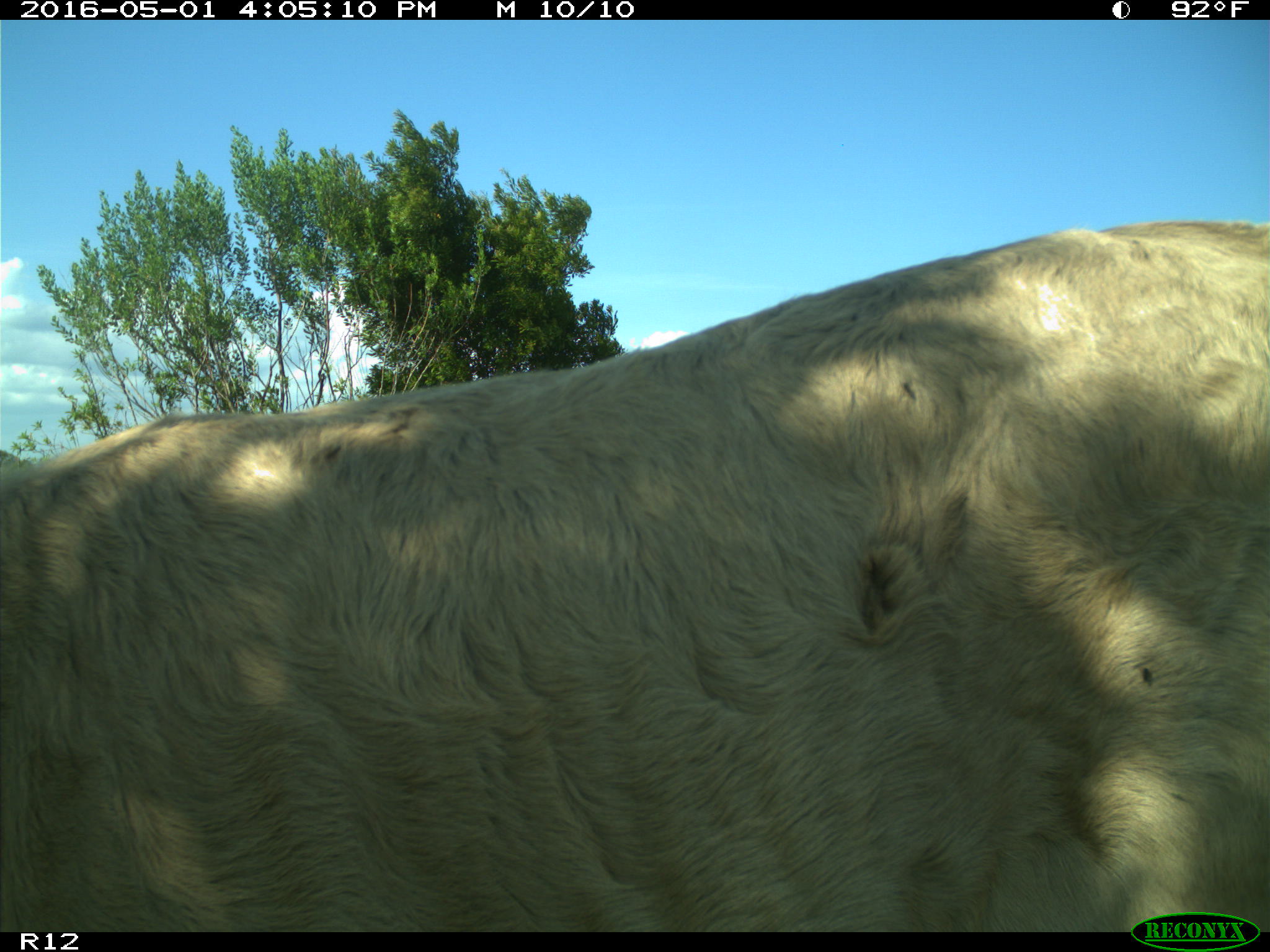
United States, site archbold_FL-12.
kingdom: Animalia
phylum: Chordata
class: Mammalia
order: Artiodactyla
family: Bovidae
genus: Bos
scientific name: Bos taurus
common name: domestic cow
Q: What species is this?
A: Bos taurus (domestic cow).